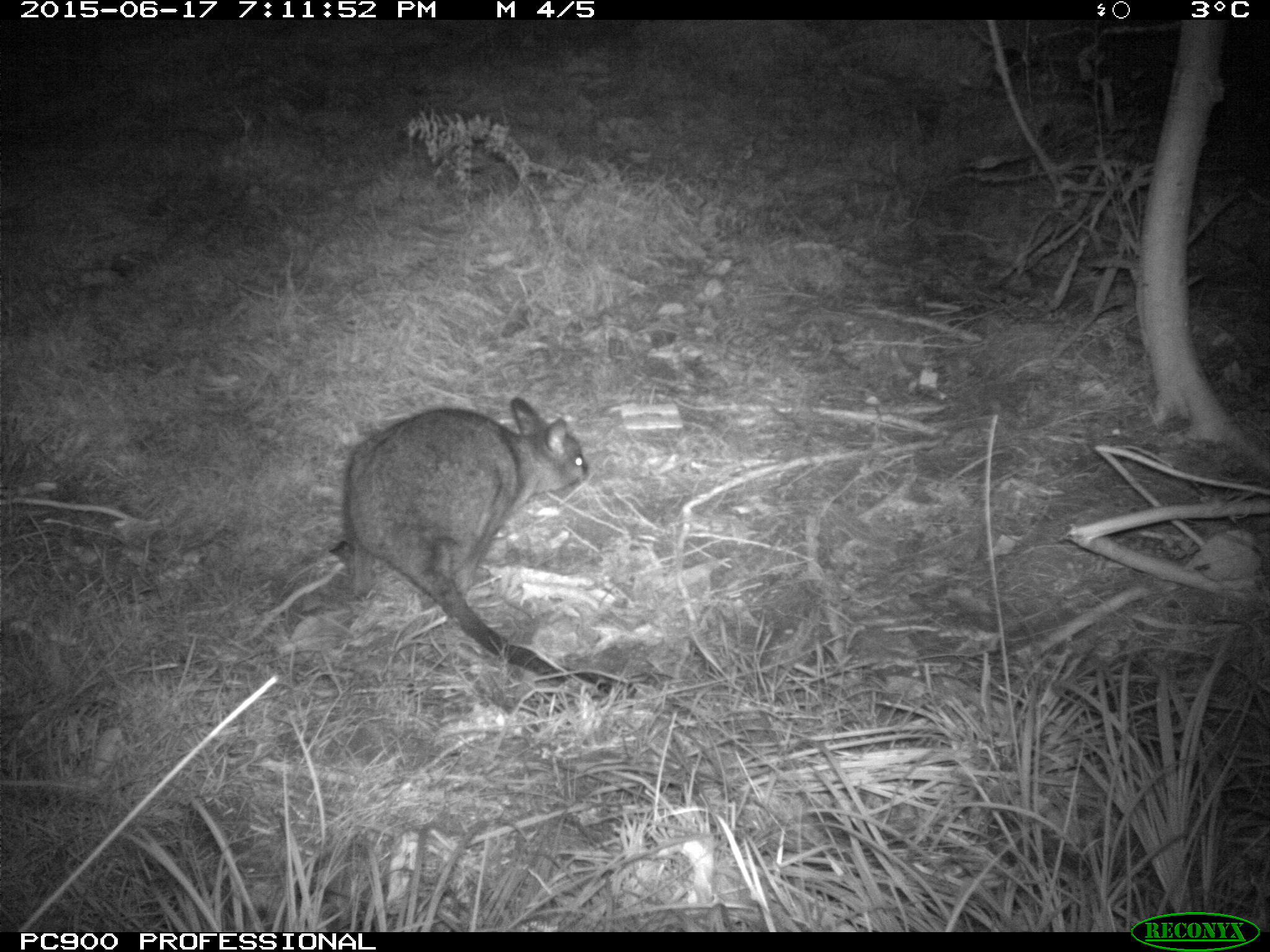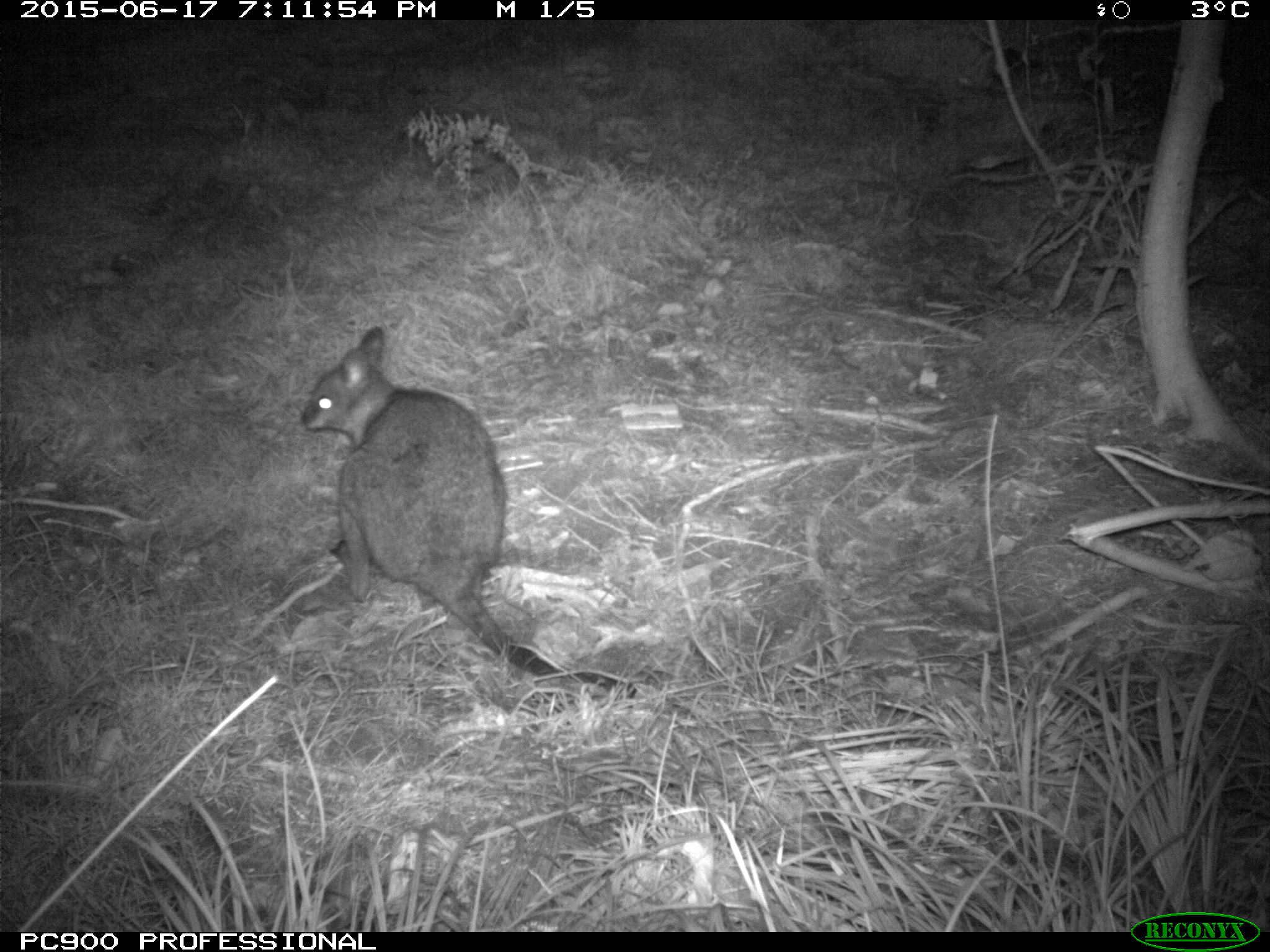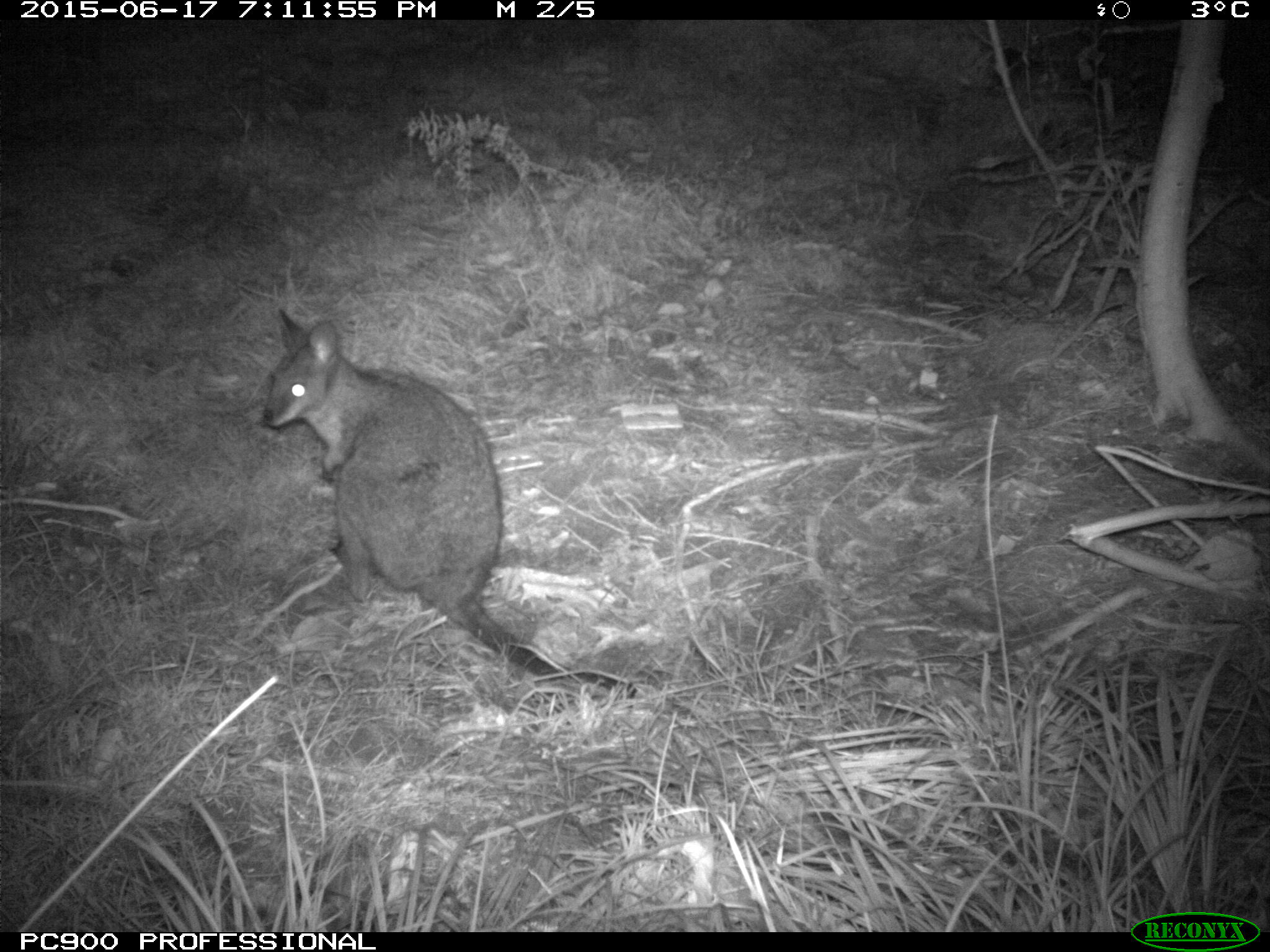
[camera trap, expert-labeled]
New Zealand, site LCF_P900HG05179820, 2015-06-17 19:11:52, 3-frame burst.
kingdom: Animalia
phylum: Chordata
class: Mammalia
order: Diprotodontia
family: Macropodidae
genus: Notamacropus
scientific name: Notamacropus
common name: wallaby